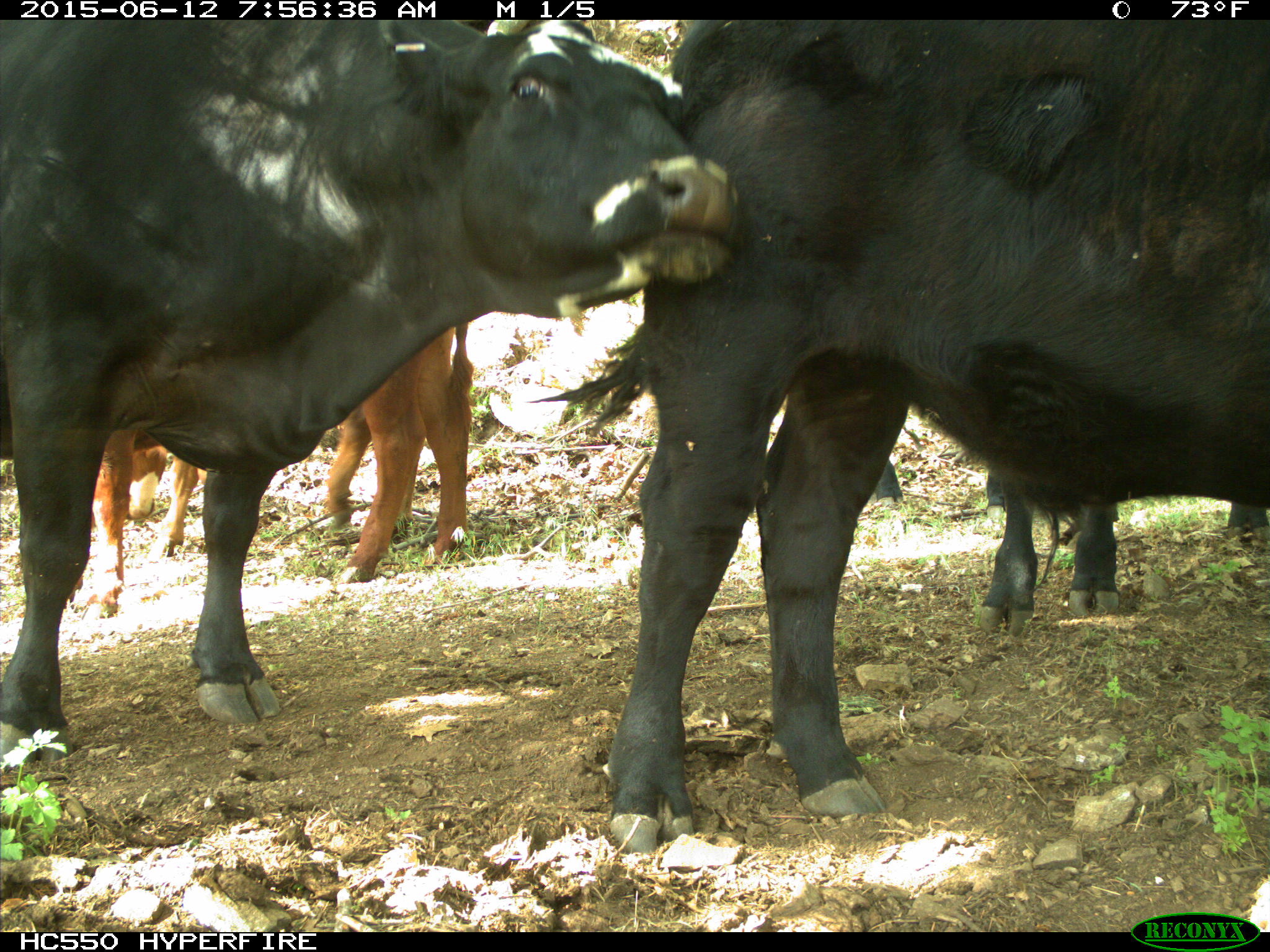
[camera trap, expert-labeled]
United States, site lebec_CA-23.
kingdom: Animalia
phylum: Chordata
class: Mammalia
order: Artiodactyla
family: Bovidae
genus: Bos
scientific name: Bos taurus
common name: domestic cow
Bos taurus (domestic cow).